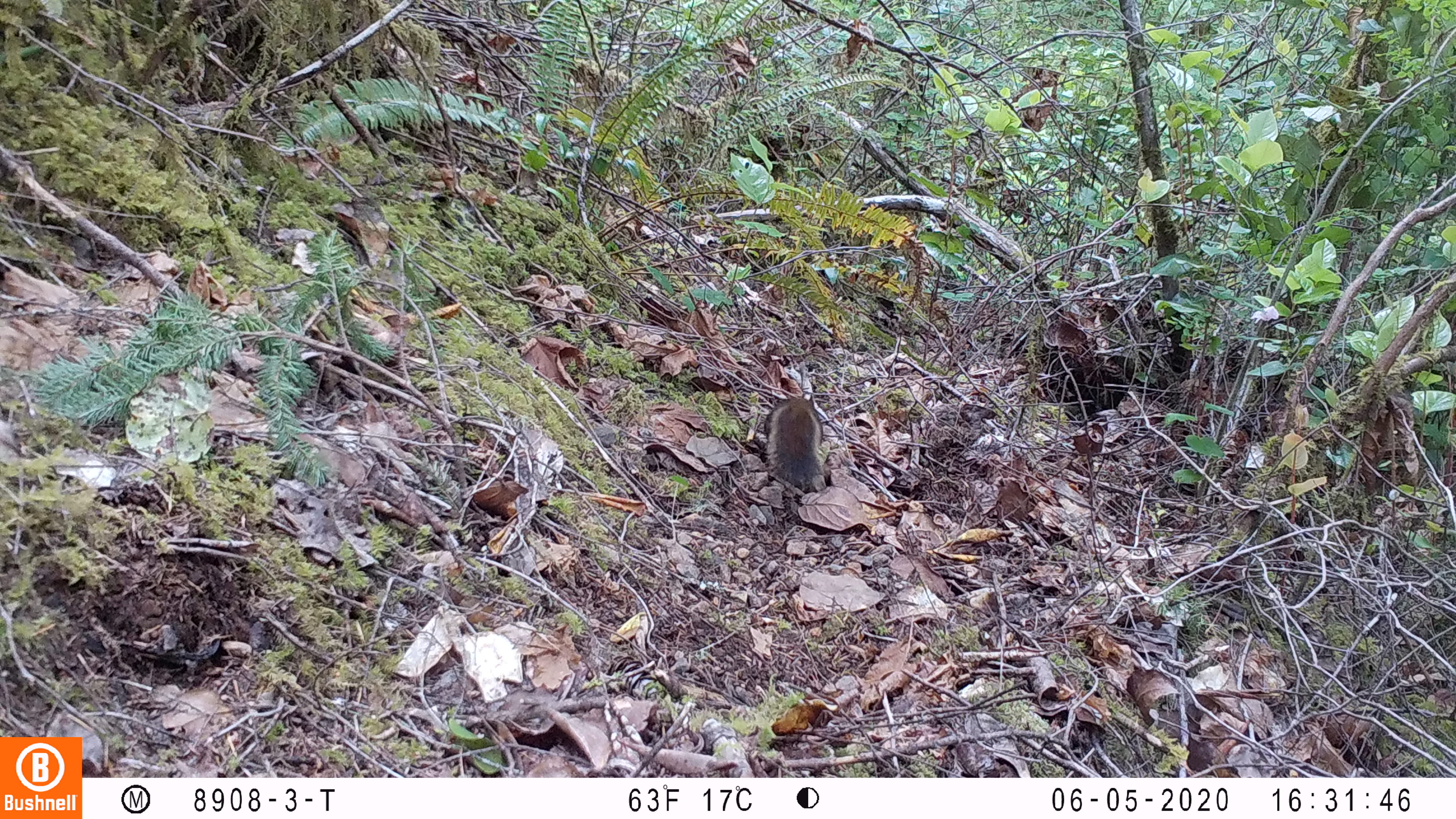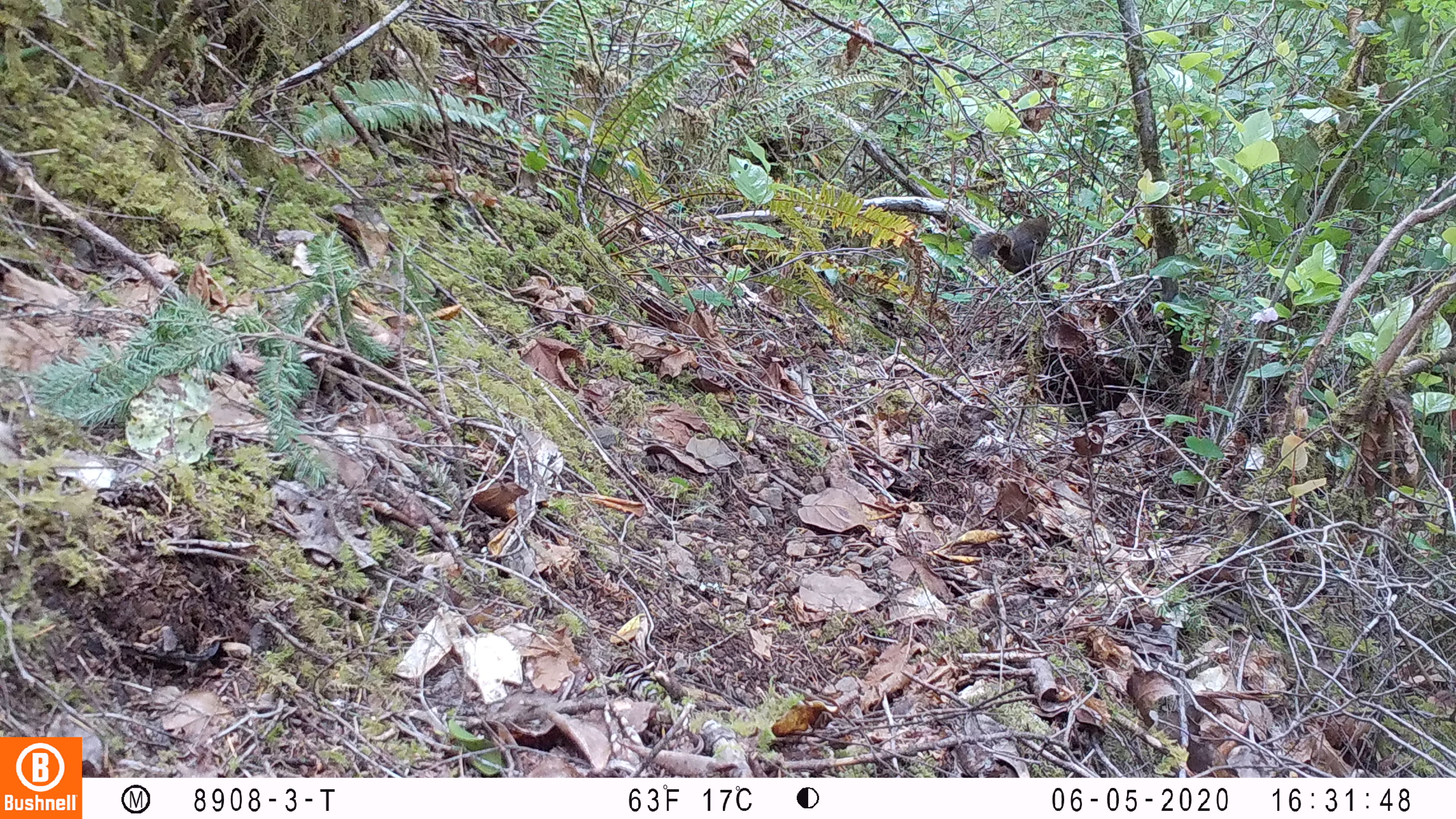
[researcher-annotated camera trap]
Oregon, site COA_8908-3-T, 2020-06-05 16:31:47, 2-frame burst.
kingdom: Animalia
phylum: Chordata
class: Mammalia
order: Rodentia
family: Sciuridae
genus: Tamiasciurus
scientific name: Tamiasciurus douglasii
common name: douglas squirrel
Douglas squirrel (Tamiasciurus douglasii).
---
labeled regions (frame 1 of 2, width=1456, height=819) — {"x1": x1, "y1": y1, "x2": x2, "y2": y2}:
douglas squirrel: {"x1": 754, "y1": 389, "x2": 832, "y2": 494}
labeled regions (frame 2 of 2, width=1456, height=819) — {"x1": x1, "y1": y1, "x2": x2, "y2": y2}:
douglas squirrel: {"x1": 970, "y1": 209, "x2": 1059, "y2": 262}